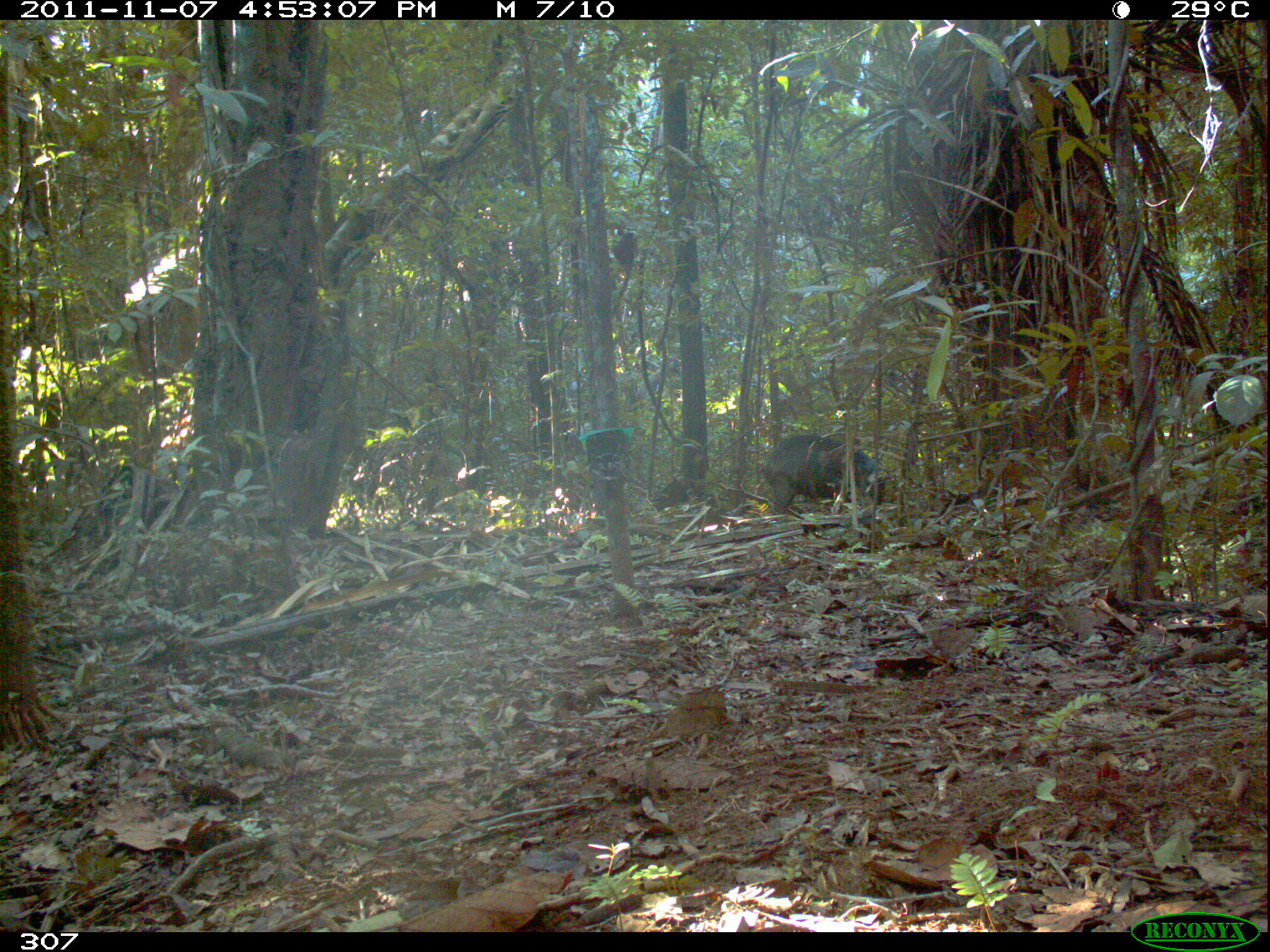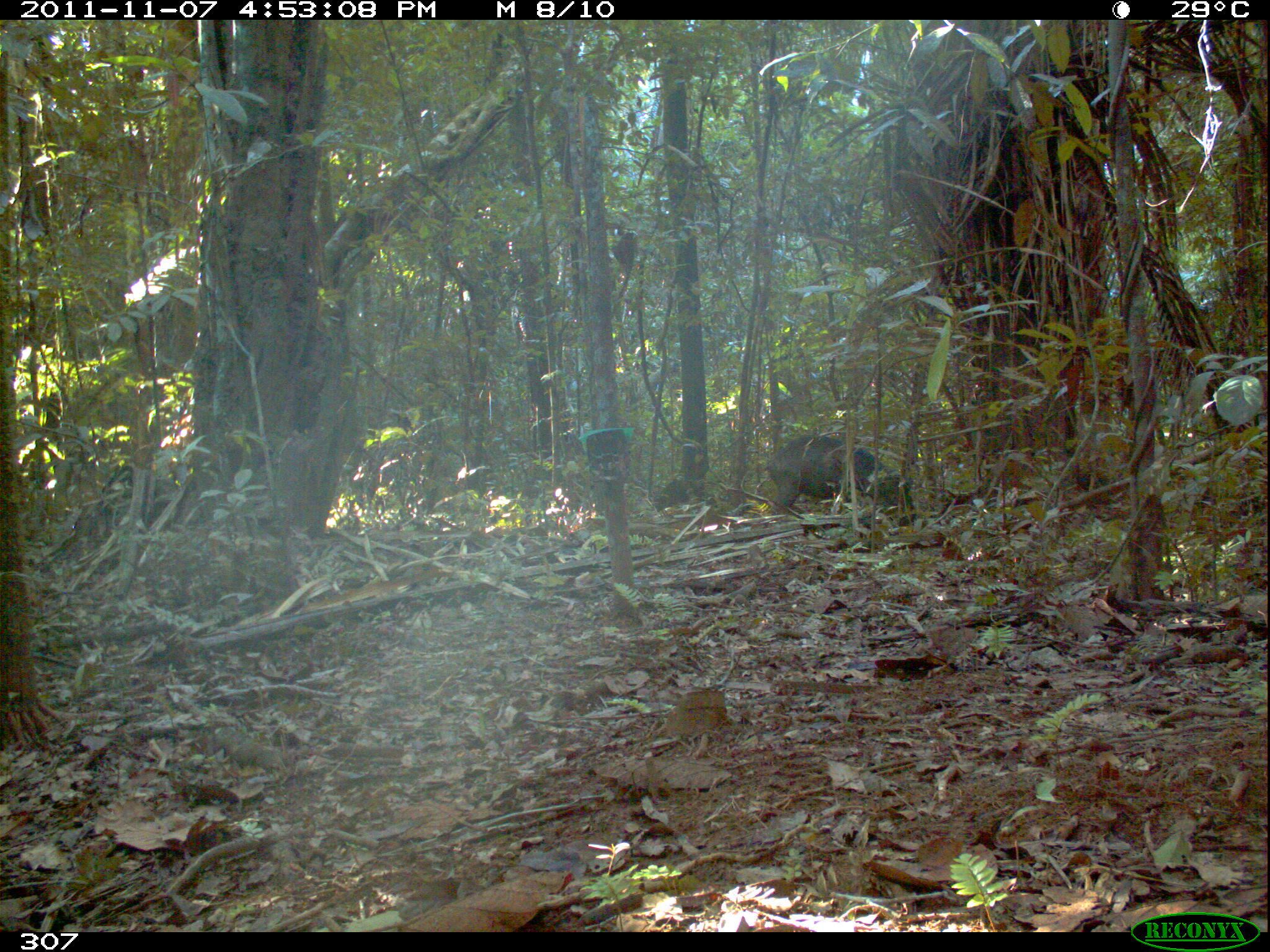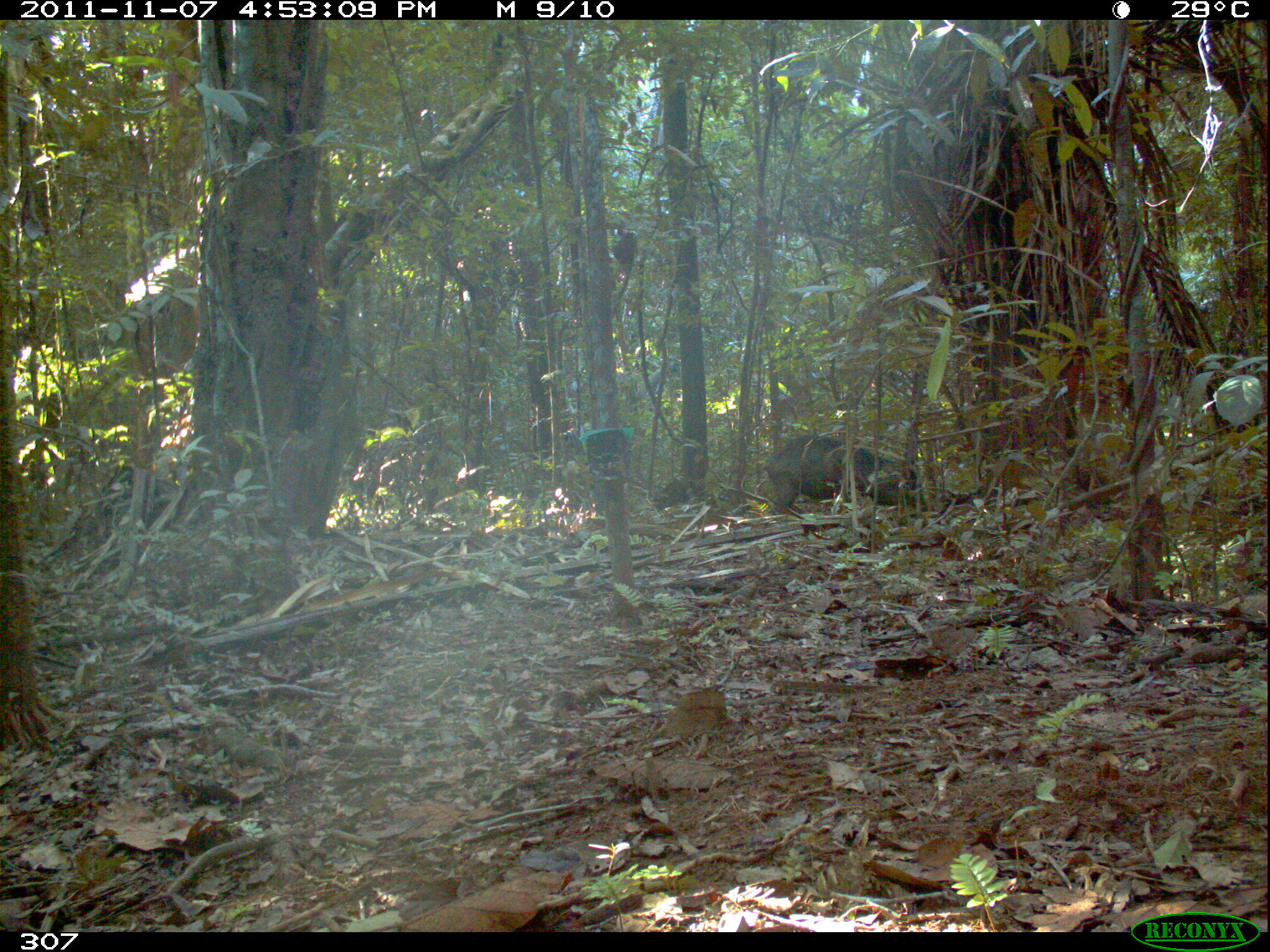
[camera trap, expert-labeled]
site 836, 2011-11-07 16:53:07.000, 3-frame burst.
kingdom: Animalia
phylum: Chordata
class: Mammalia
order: Artiodactyla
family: Tayassuidae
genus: Tayassu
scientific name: Tayassu pecari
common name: white-lipped peccary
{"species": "Tayassu pecari (white-lipped peccary)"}